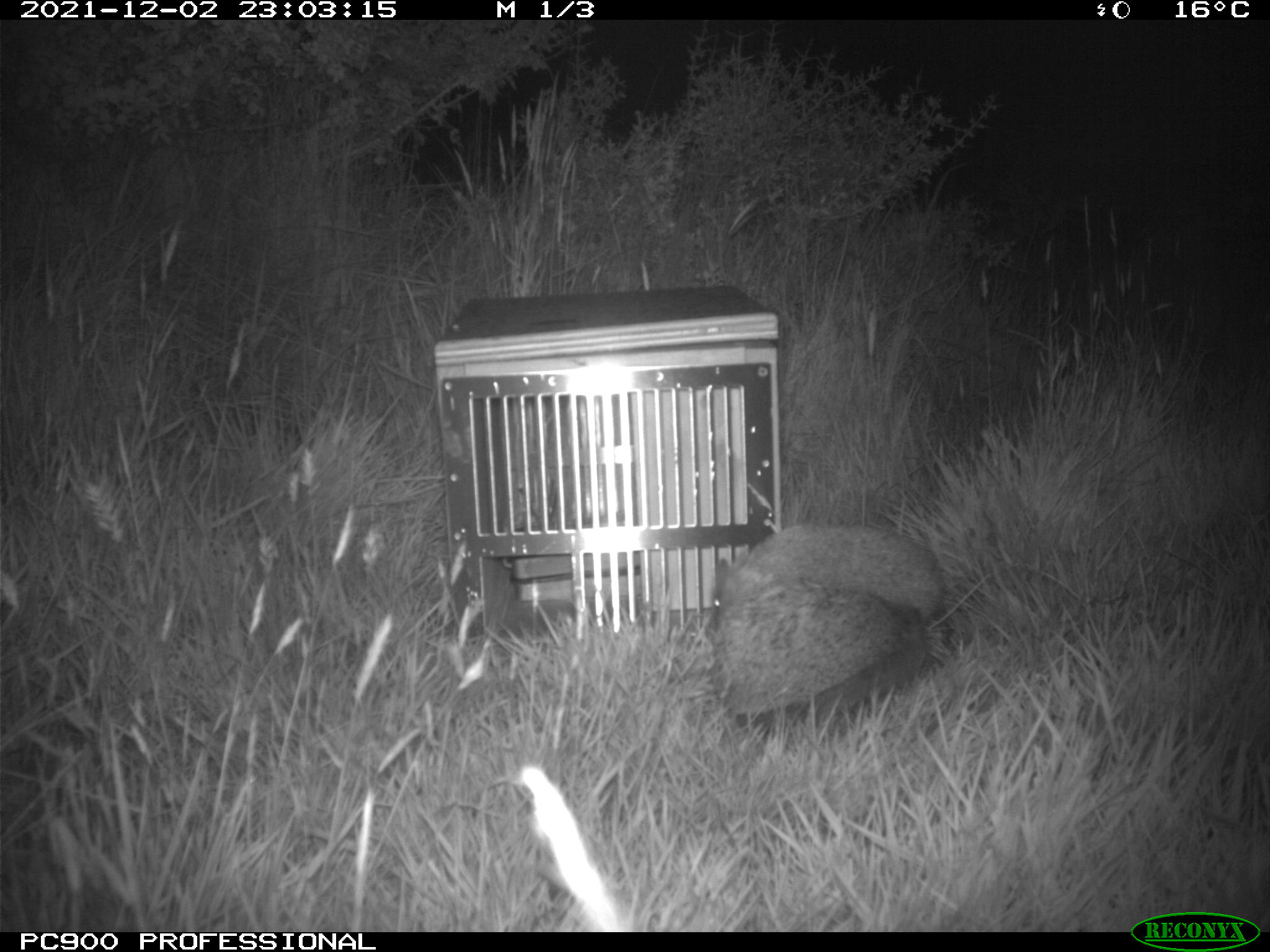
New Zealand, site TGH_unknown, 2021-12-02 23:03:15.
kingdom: Animalia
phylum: Chordata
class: Mammalia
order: Eulipotyphla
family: Erinaceidae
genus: Erinaceus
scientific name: Erinaceus europaeus europaeus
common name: european hedgehog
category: hedgehog